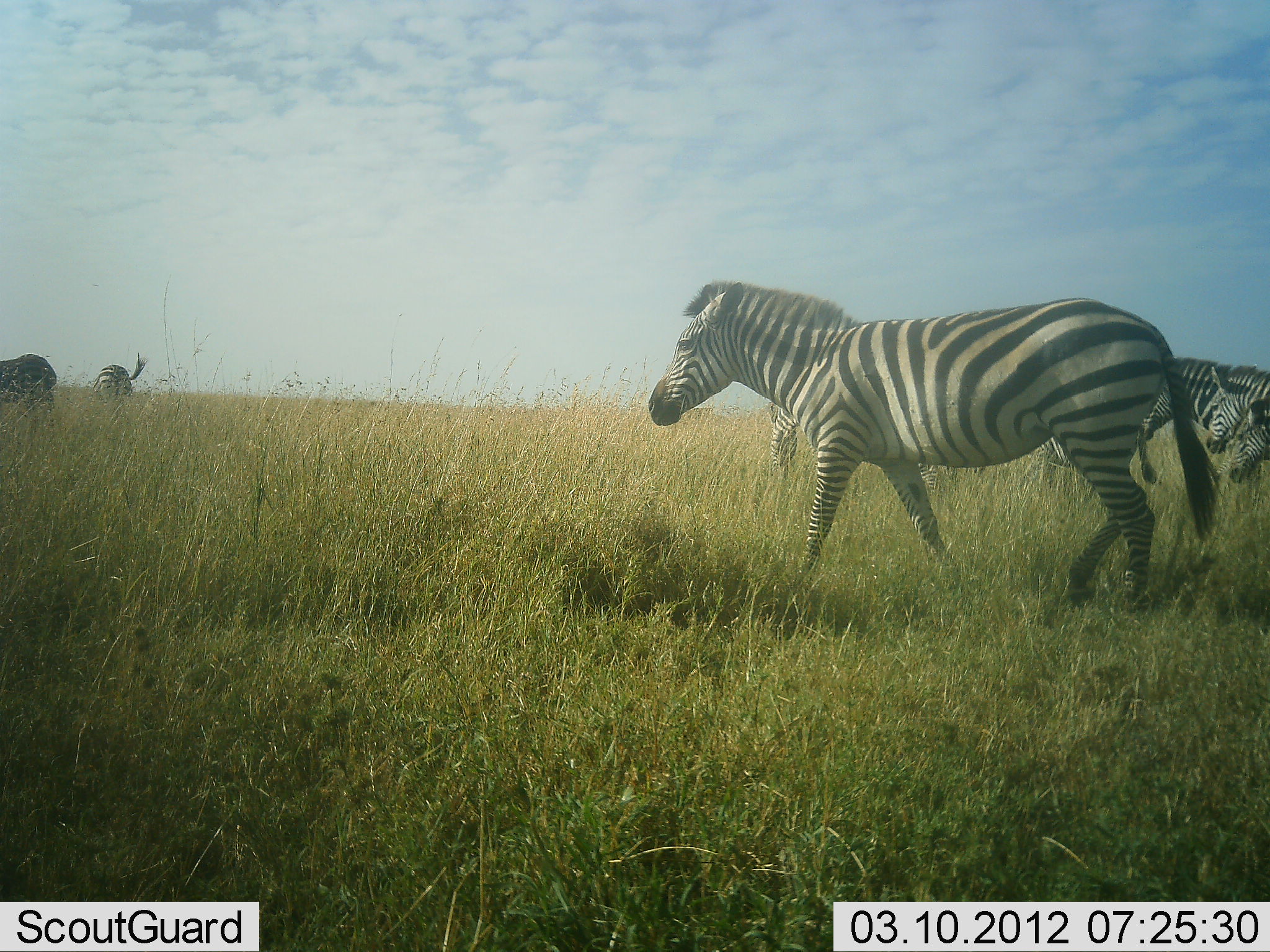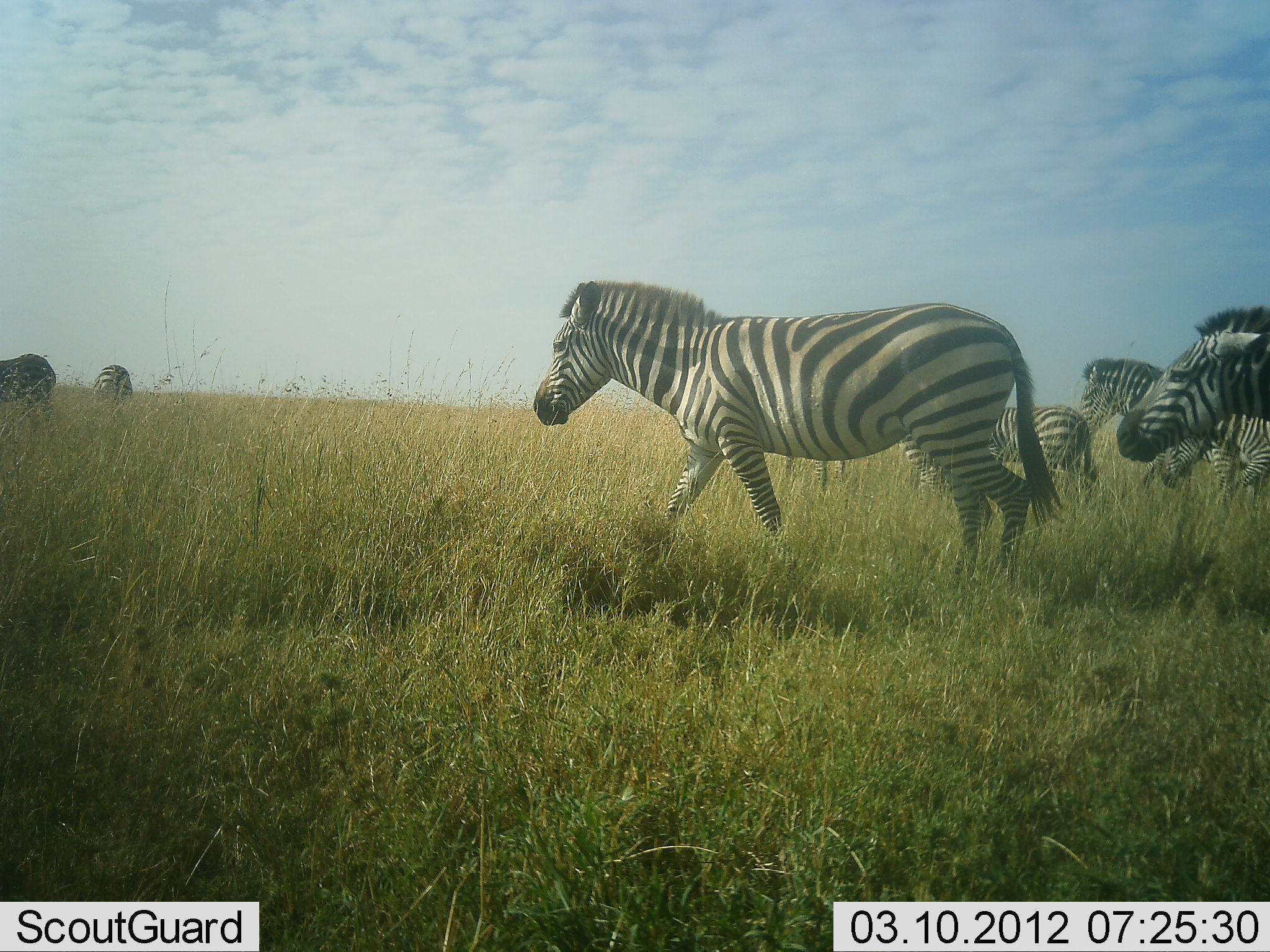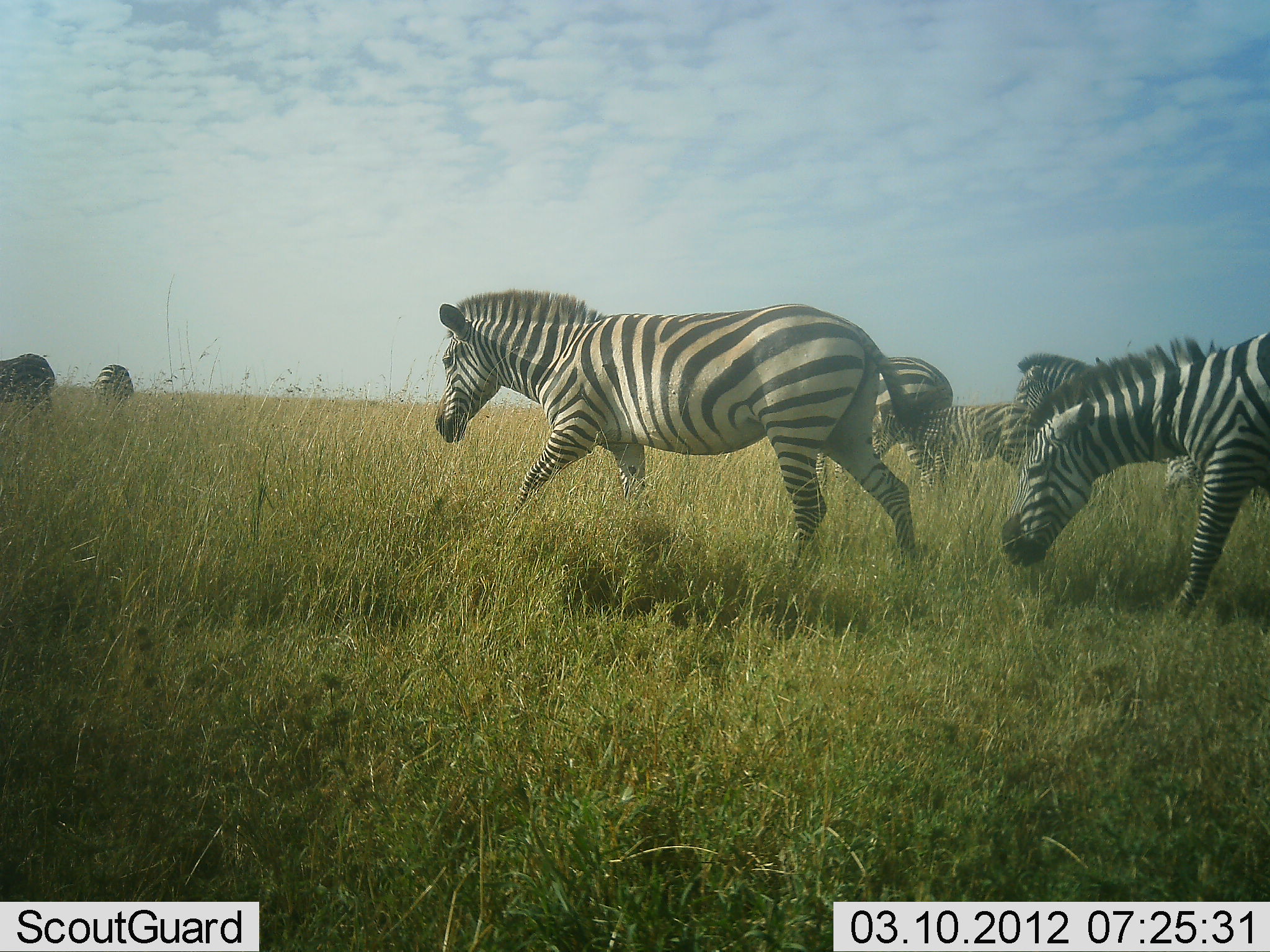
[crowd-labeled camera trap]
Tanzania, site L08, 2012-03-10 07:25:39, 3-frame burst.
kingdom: Animalia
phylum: Chordata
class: Mammalia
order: Perissodactyla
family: Equidae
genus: Equus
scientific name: Equus quagga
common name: plains zebra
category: zebra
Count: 7.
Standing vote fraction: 23%.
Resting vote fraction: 0%.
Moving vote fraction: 97%.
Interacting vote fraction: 3%.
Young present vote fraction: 13%.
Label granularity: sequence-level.